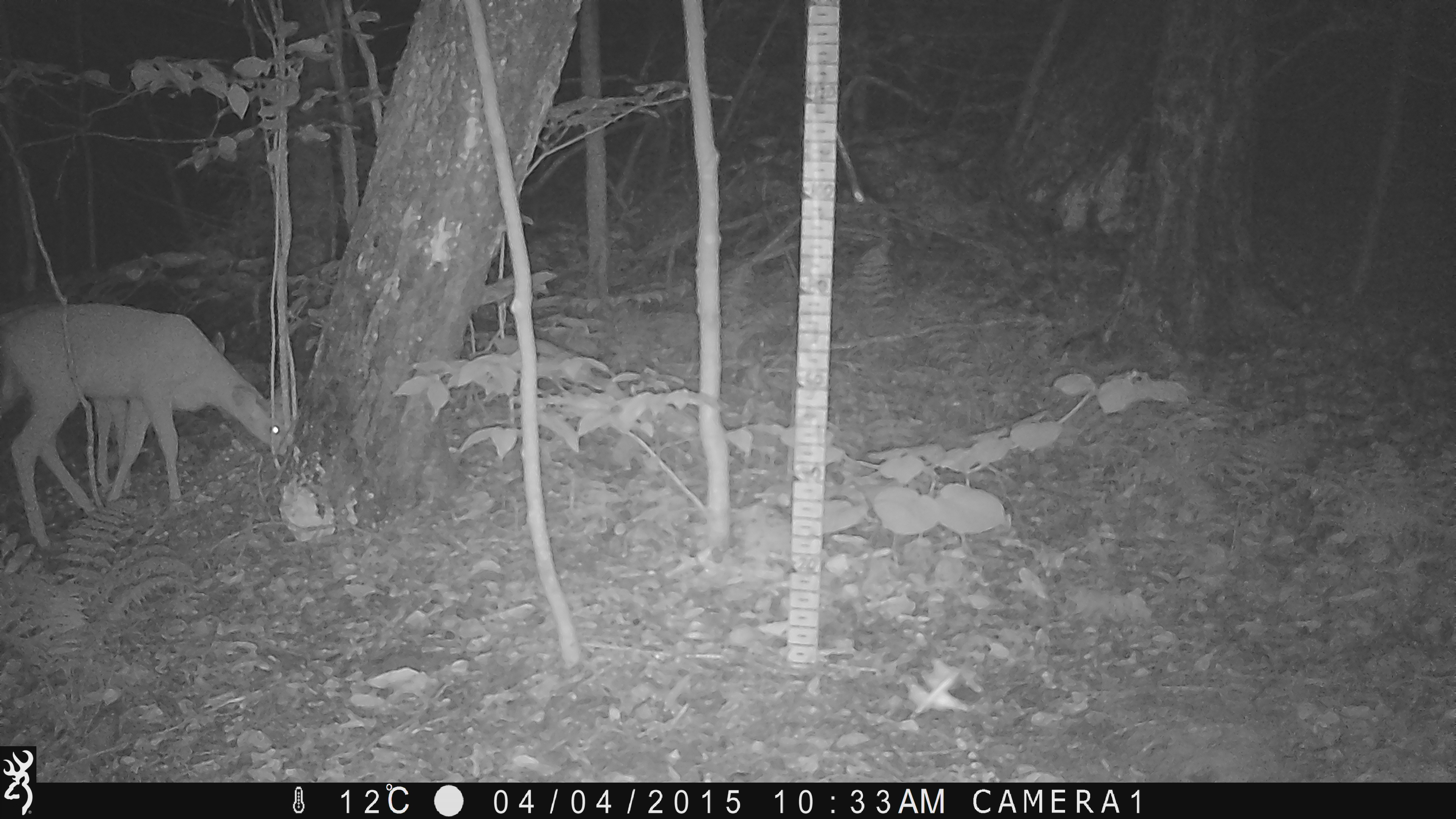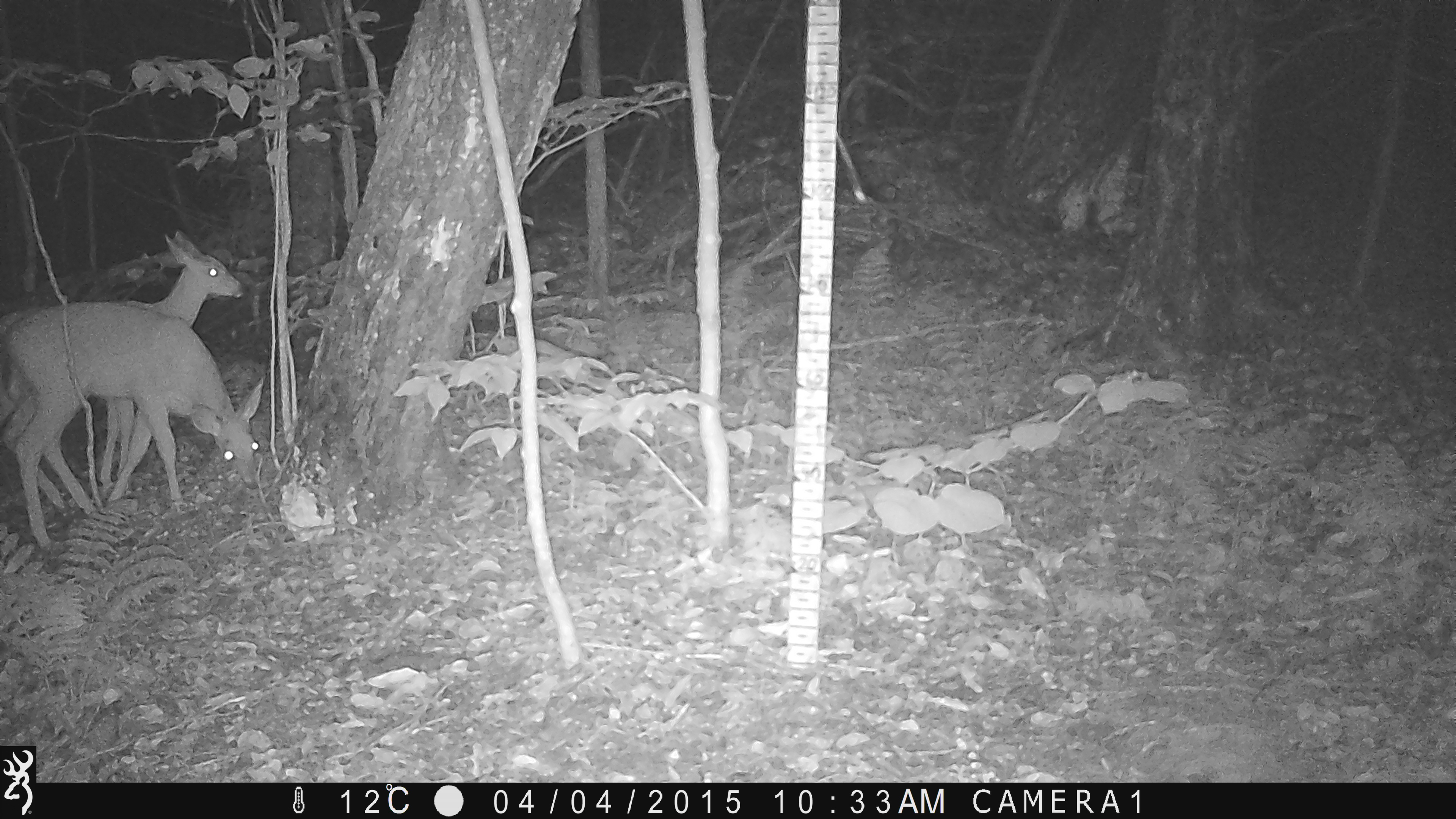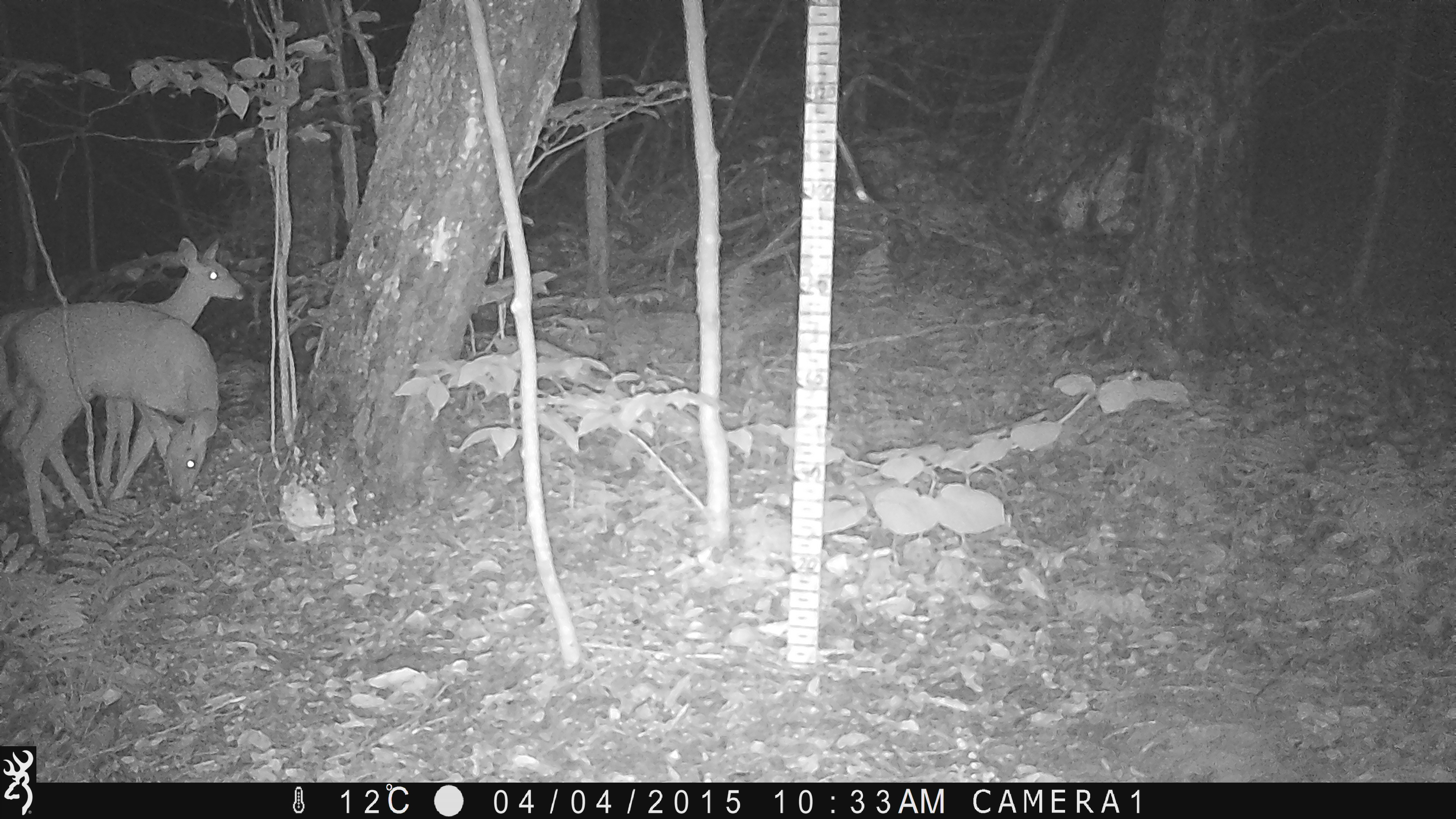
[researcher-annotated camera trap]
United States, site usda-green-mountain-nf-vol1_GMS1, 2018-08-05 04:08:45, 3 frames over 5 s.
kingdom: Animalia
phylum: Chordata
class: Mammalia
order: Artiodactyla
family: Cervidae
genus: Odocoileus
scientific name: Odocoileus virginianus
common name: white-tailed deer